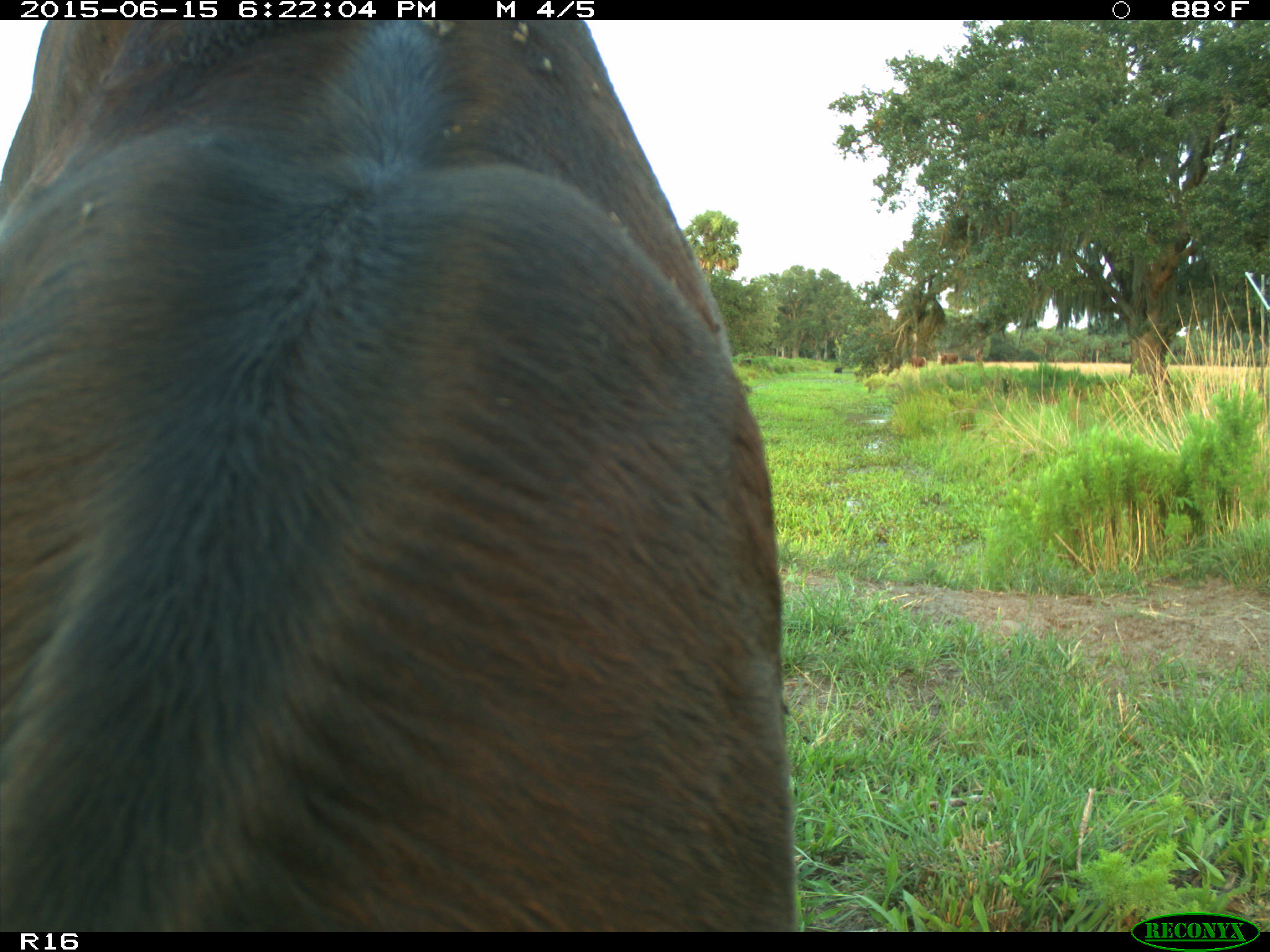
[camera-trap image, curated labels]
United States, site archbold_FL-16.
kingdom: Animalia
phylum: Chordata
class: Mammalia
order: Artiodactyla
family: Bovidae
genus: Bos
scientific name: Bos taurus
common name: domestic cow